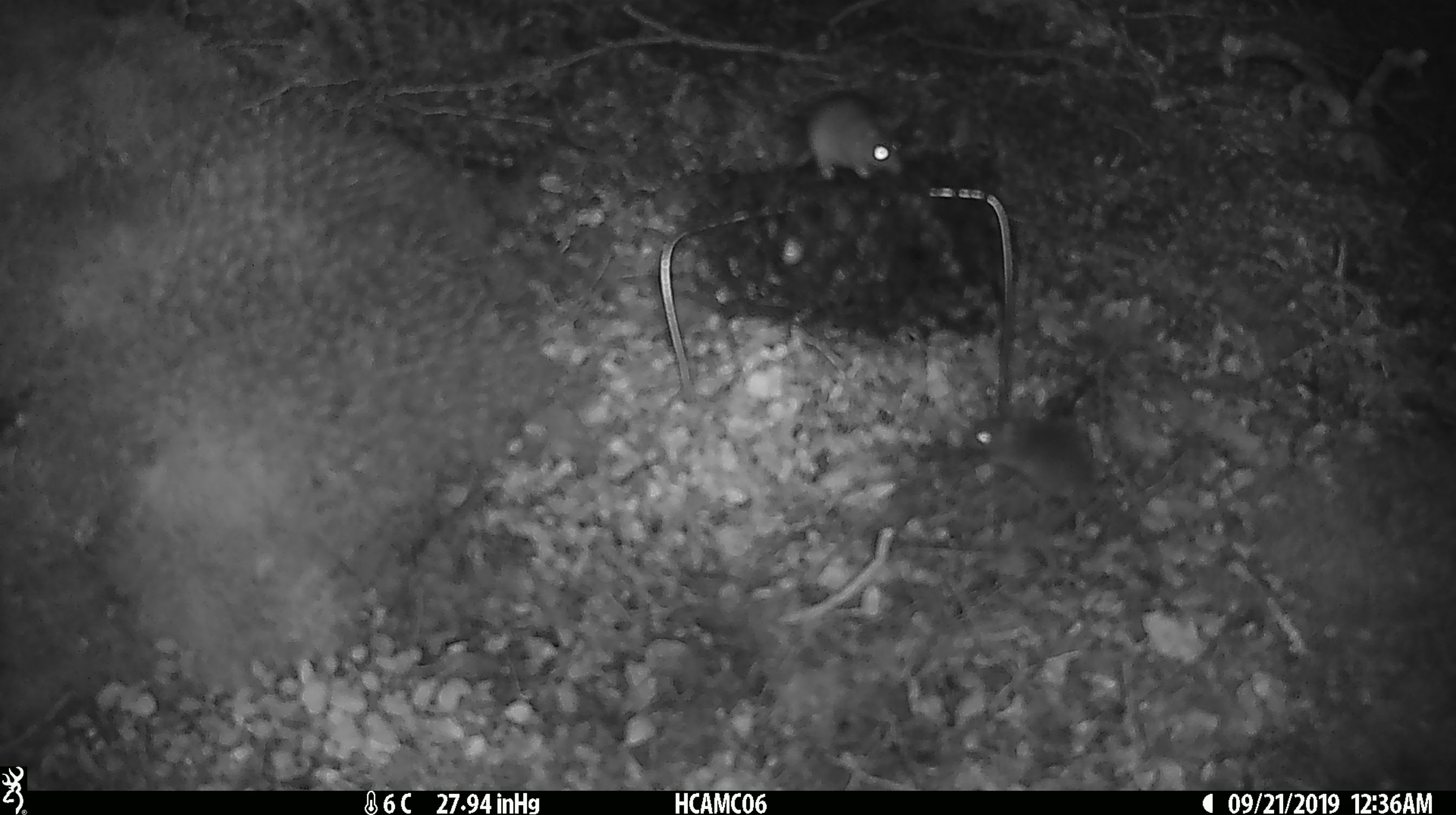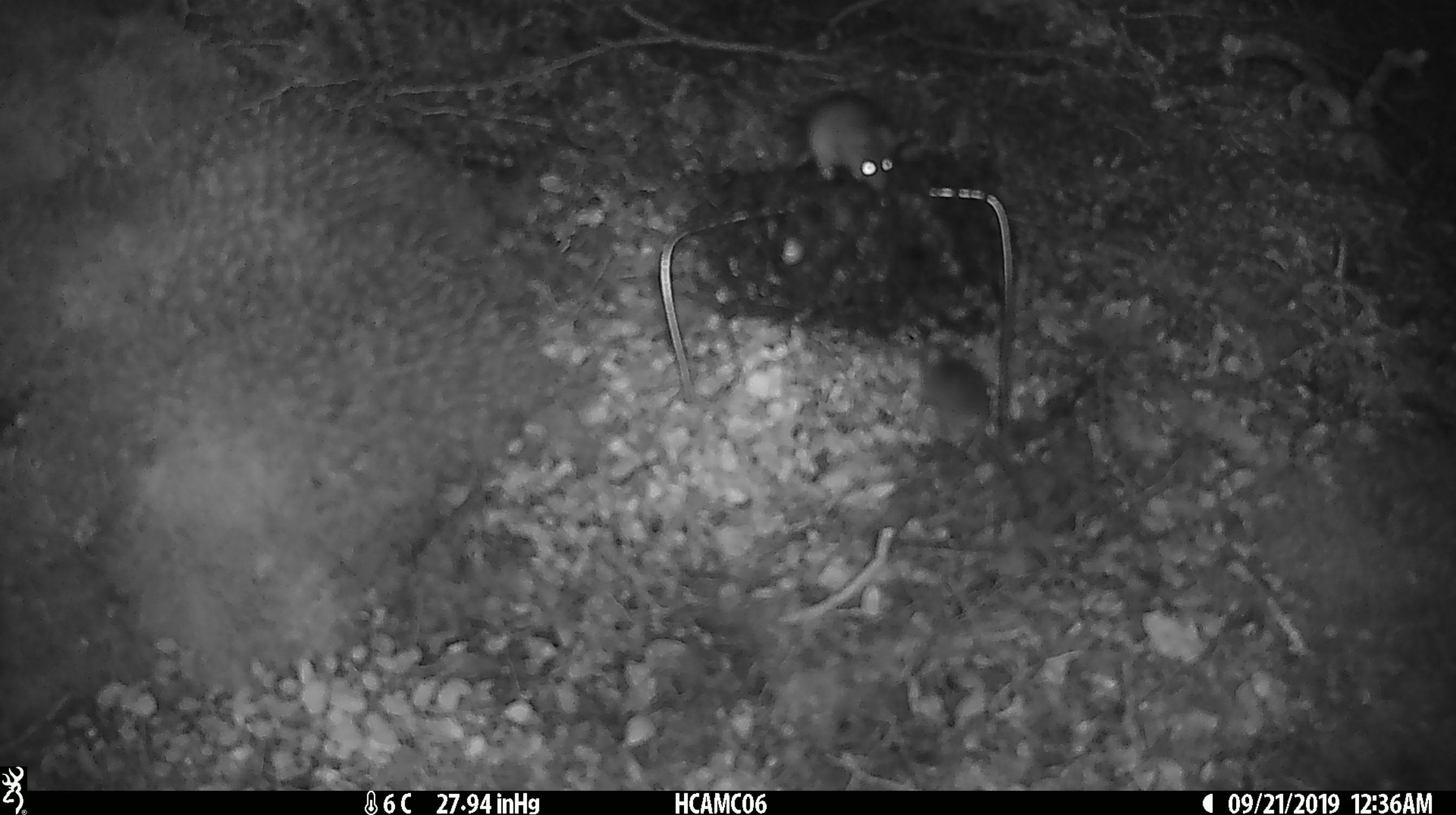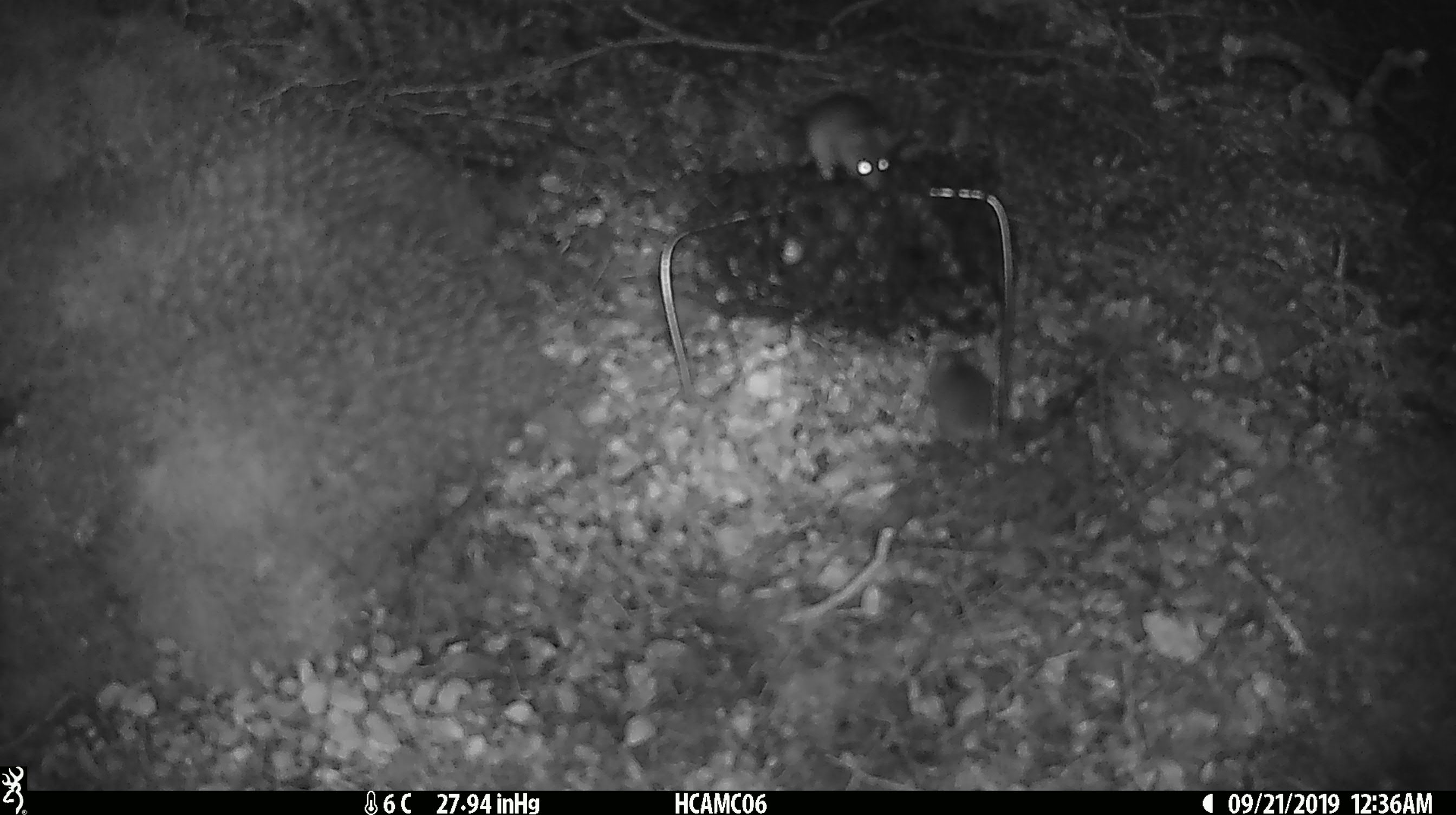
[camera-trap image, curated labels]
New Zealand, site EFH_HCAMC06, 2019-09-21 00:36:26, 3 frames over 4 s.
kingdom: Animalia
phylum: Chordata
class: Mammalia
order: Rodentia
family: Muridae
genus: Mus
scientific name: Mus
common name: mouse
Mouse (Mus).